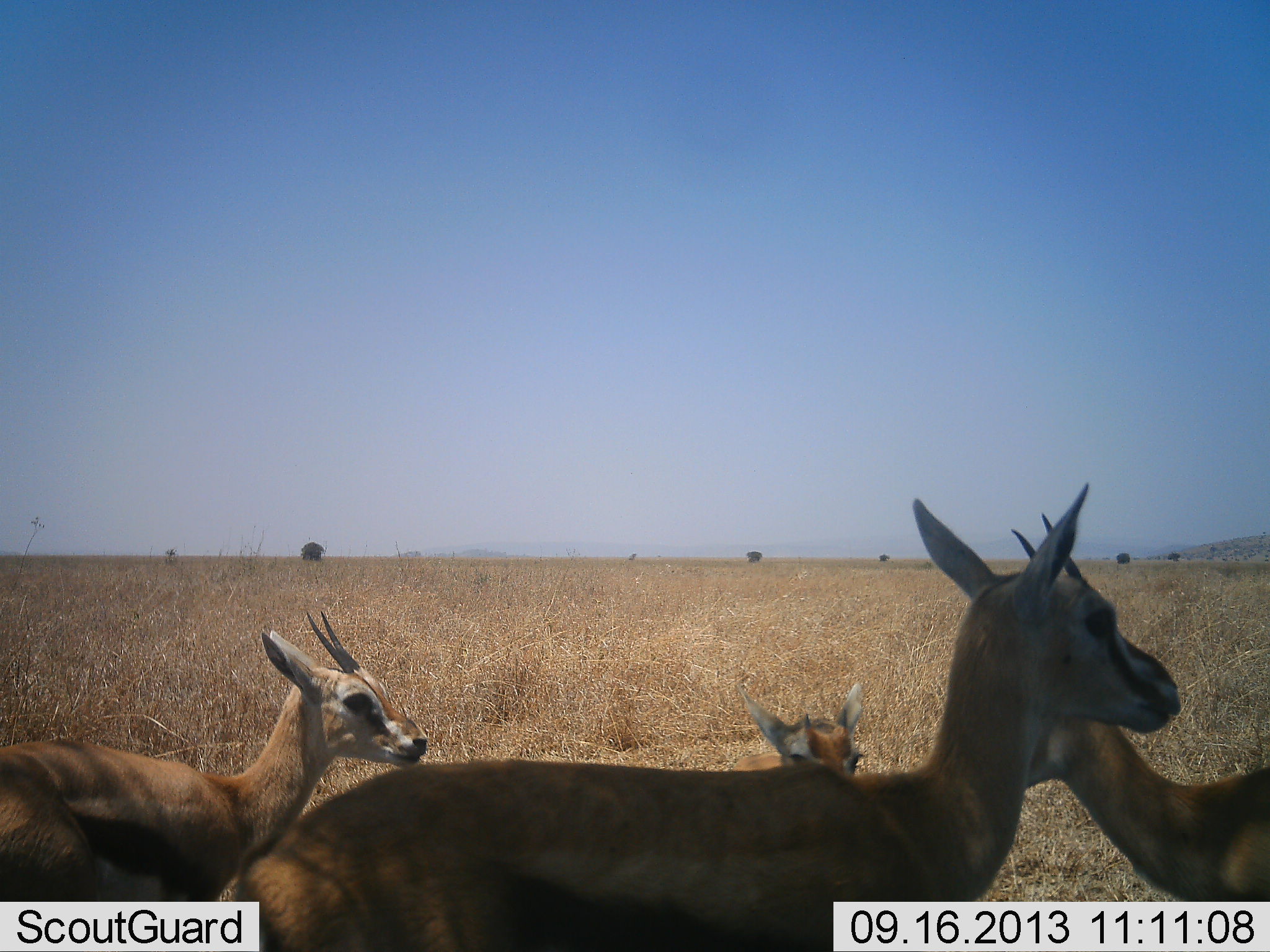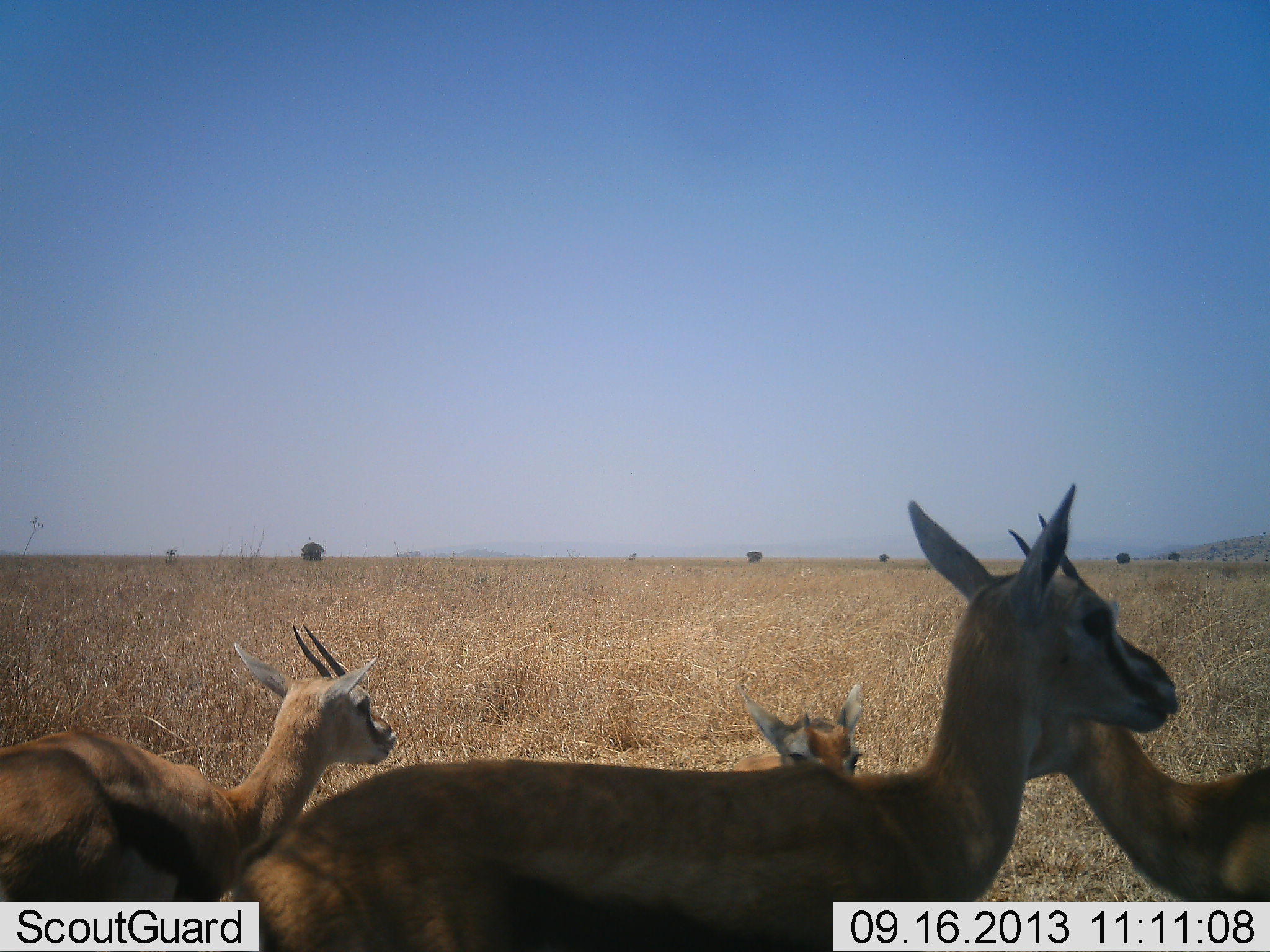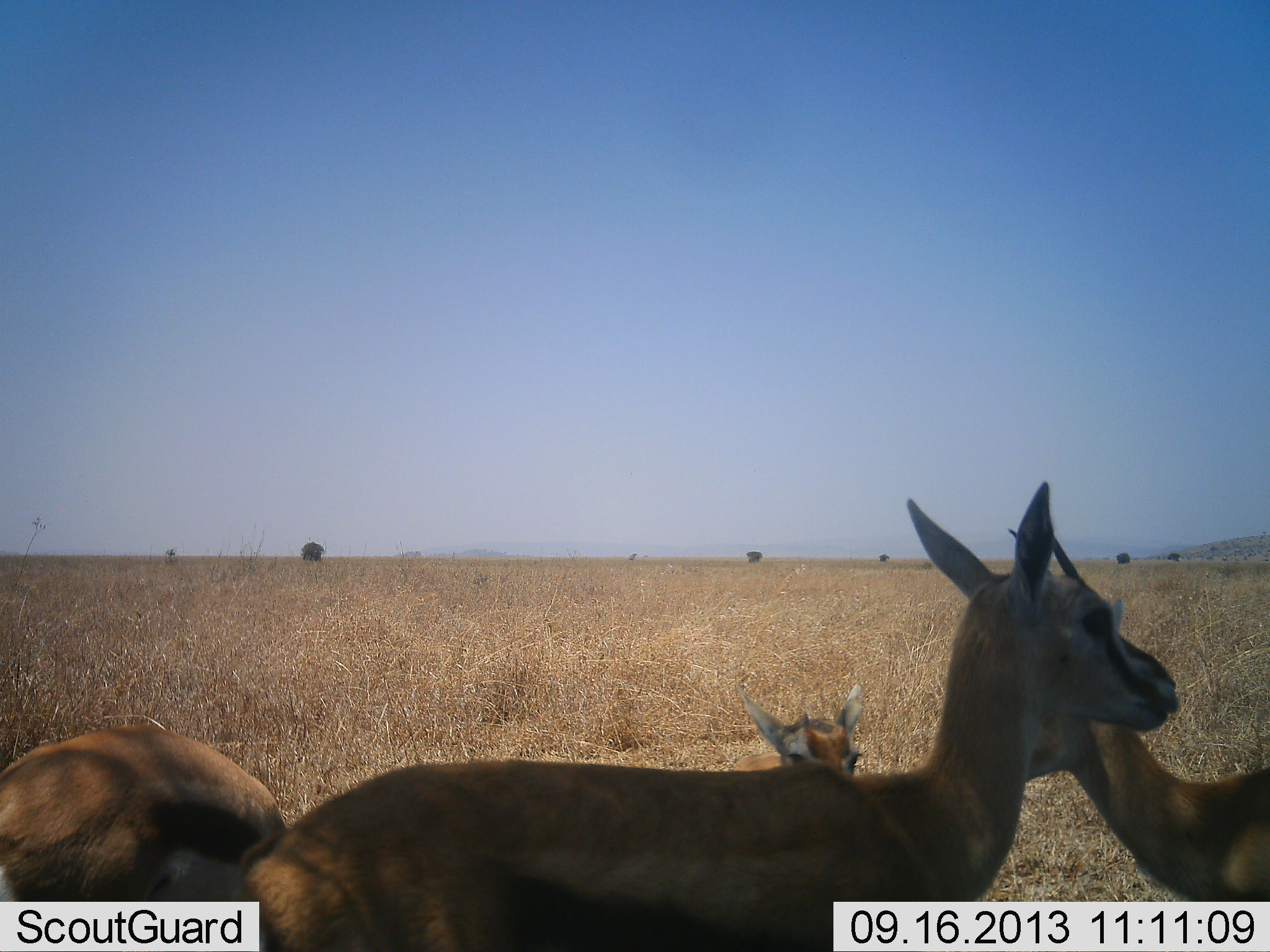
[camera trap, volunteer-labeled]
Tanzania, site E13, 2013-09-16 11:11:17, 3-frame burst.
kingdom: Animalia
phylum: Chordata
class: Mammalia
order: Artiodactyla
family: Bovidae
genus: Eudorcas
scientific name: Eudorcas thomsonii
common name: thomson's gazelle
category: gazellethomsons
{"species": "gazellethomsons (thomson's gazelle) (Eudorcas thomsonii)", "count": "4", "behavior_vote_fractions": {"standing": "80%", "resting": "30%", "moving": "10%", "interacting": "10%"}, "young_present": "20%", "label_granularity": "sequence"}